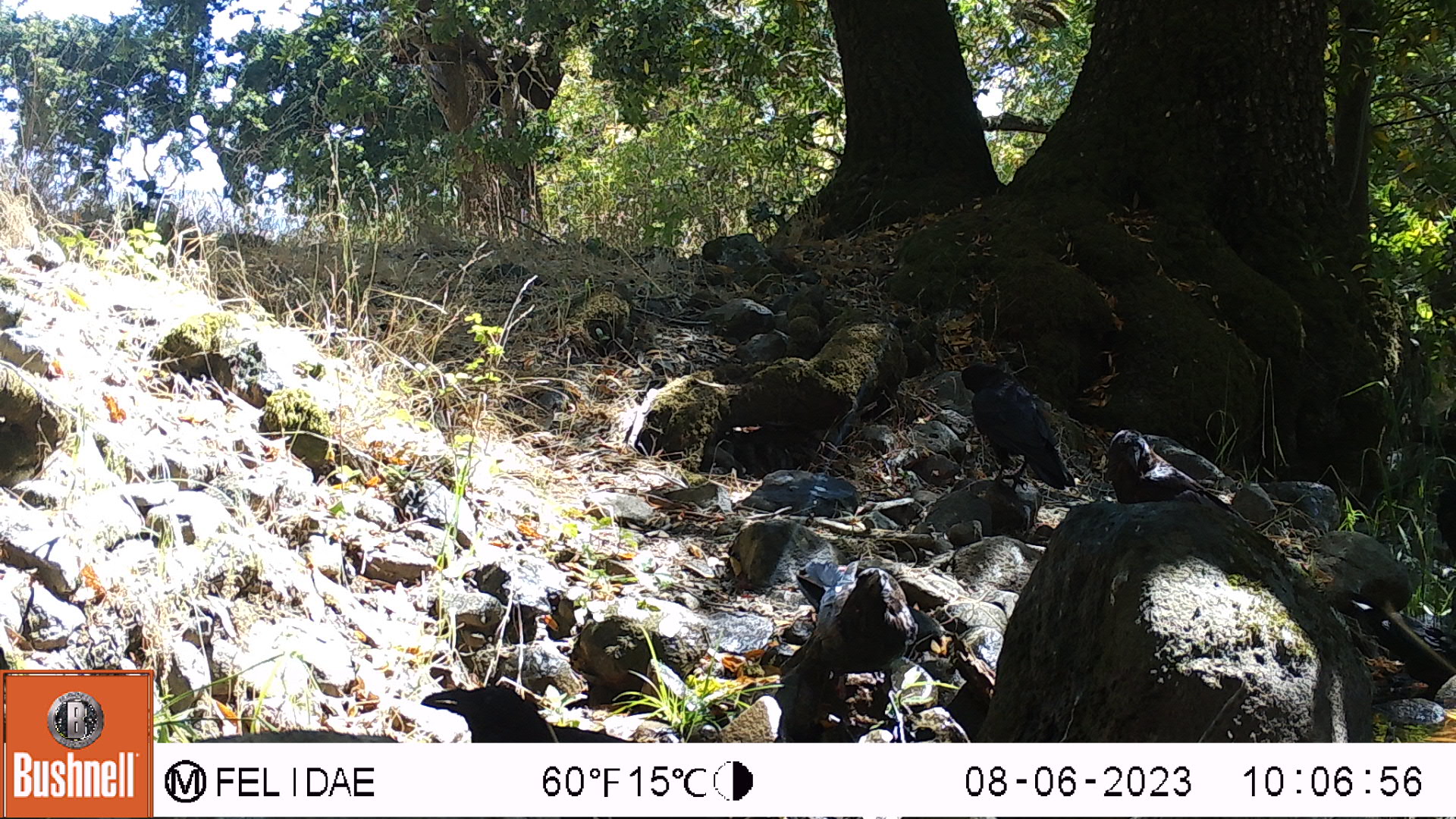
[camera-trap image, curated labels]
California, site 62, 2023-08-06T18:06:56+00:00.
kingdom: Animalia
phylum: Chordata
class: Aves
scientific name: Aves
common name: bird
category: unknown bird